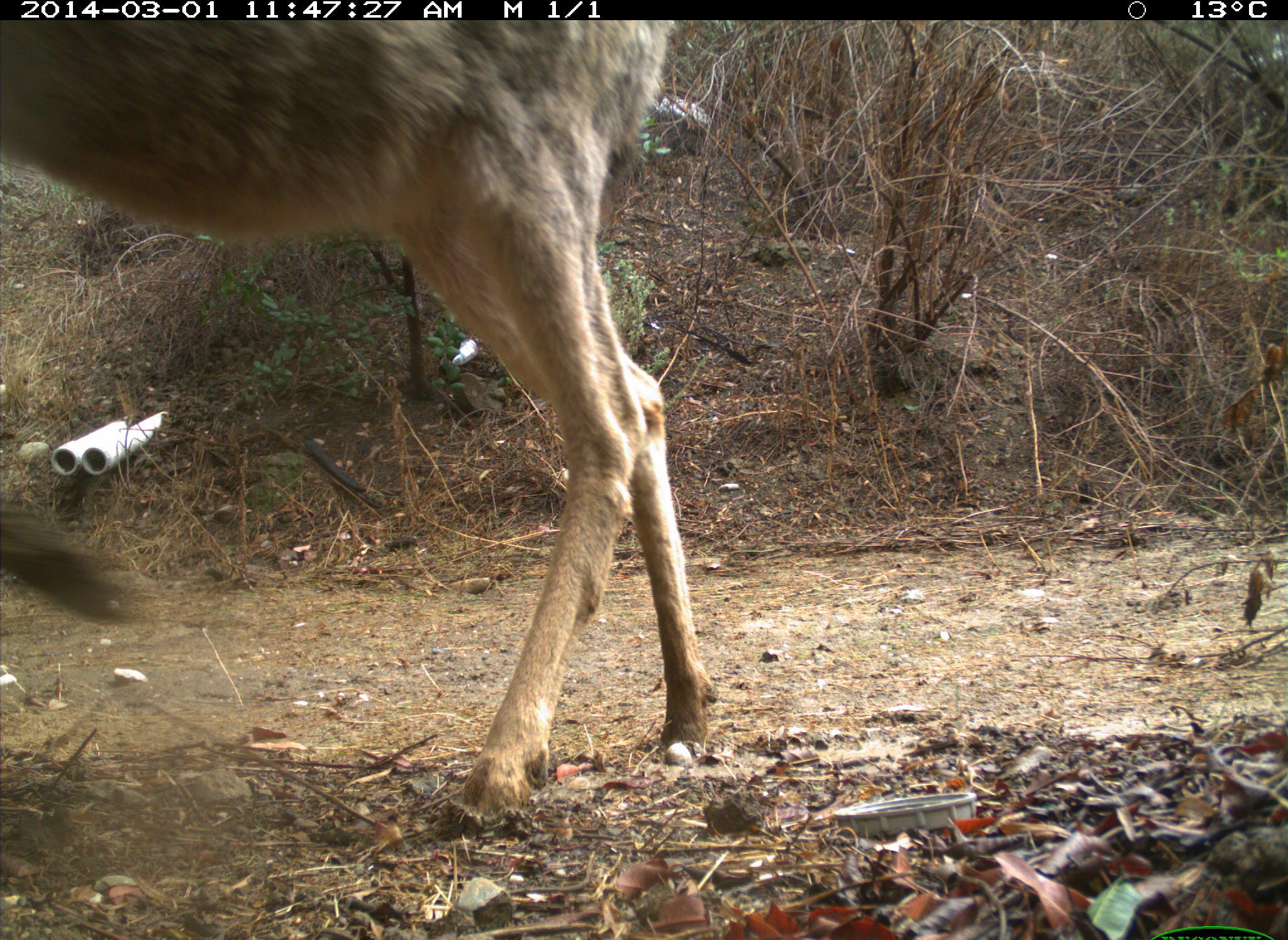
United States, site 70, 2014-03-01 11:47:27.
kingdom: Animalia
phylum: Chordata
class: Mammalia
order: Artiodactyla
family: Cervidae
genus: Odocoileus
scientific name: Odocoileus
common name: deer